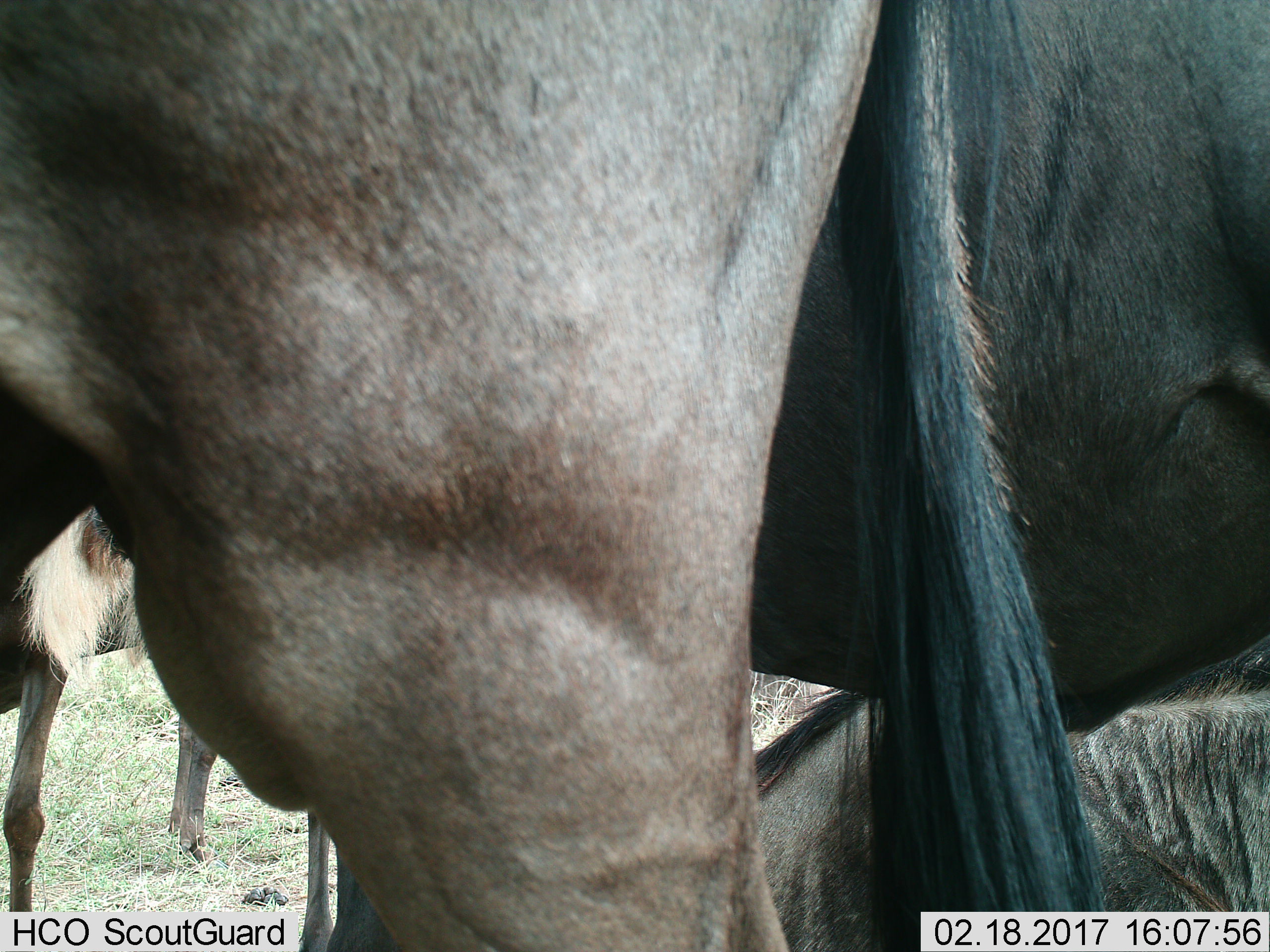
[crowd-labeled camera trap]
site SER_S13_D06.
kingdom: Animalia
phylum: Chordata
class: Mammalia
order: Artiodactyla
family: Bovidae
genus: Connochaetes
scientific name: Connochaetes taurinus taurinus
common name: blue wildebeest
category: wildebeestblue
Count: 4.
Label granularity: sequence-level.